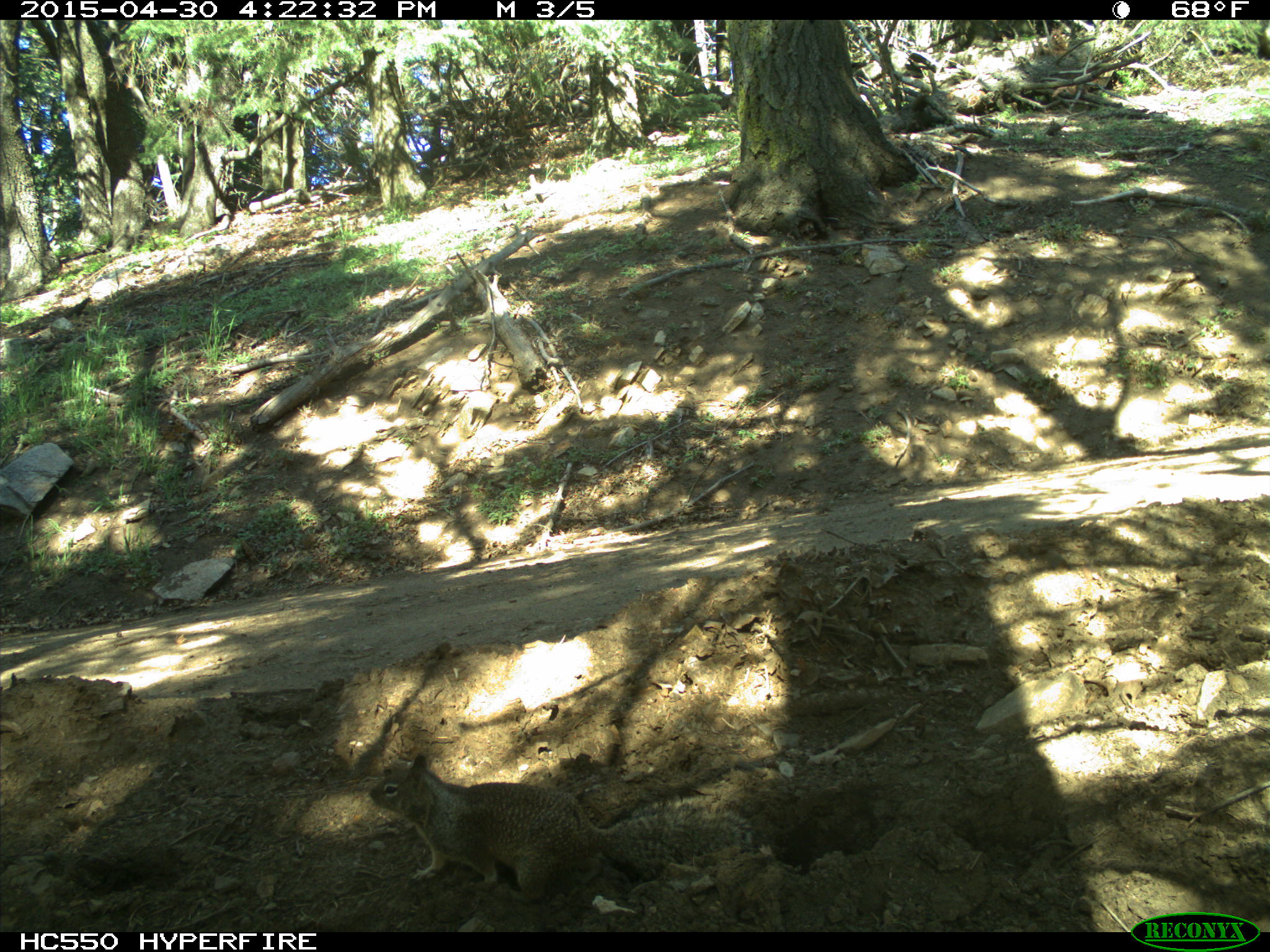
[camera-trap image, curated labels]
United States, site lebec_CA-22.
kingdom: Animalia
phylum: Chordata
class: Mammalia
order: Rodentia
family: Sciuridae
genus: Otospermophilus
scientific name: Otospermophilus beecheyi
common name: california ground squirrel